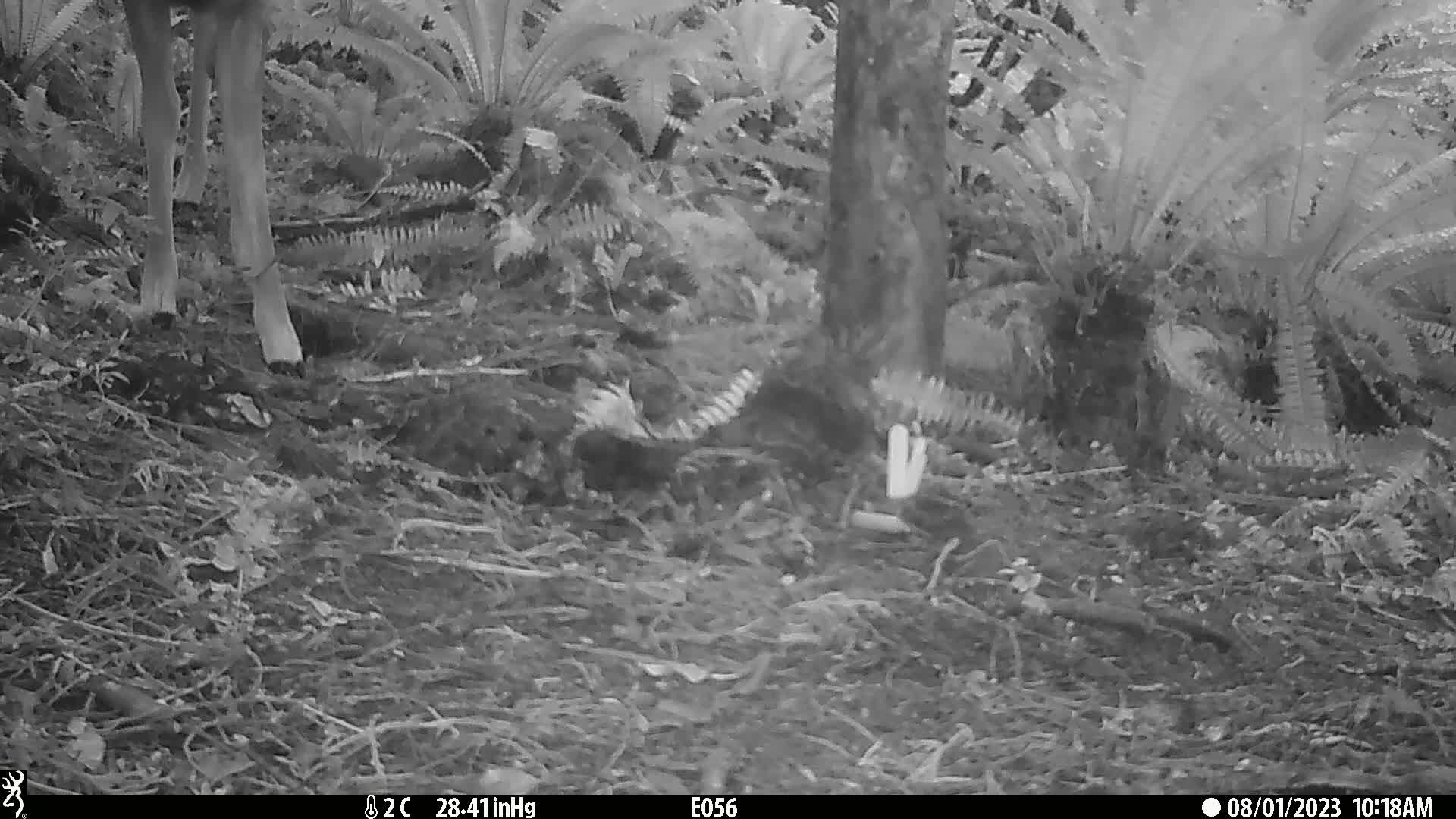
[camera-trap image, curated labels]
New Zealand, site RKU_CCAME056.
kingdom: Animalia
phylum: Chordata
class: Mammalia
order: Artiodactyla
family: Cervidae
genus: Odocoileus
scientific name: Odocoileus virginianus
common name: white-tailed deer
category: white tailed deer